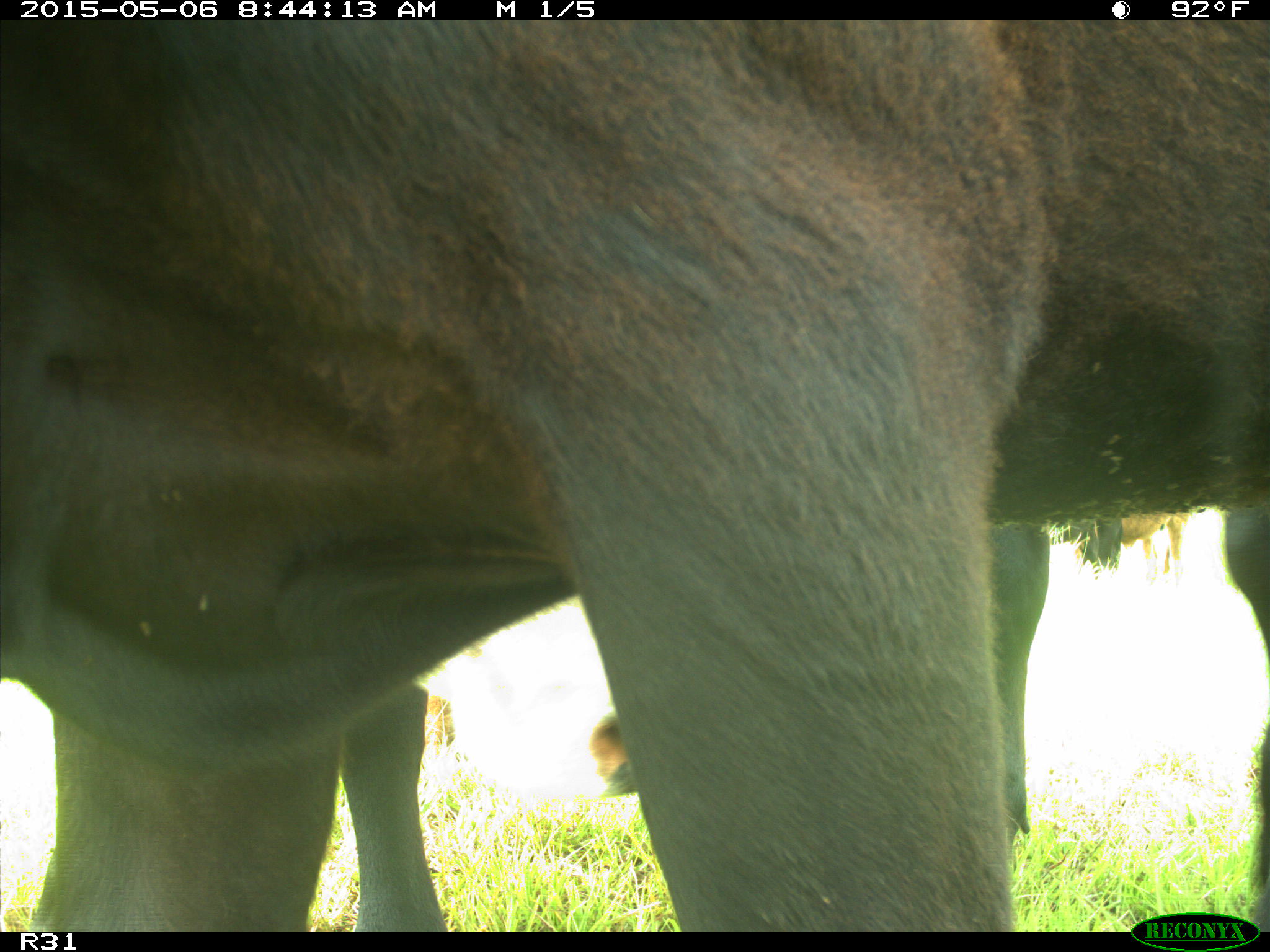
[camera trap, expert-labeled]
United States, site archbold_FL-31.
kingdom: Animalia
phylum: Chordata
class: Mammalia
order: Artiodactyla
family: Bovidae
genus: Bos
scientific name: Bos taurus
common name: domestic cow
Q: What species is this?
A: Bos taurus (domestic cow).